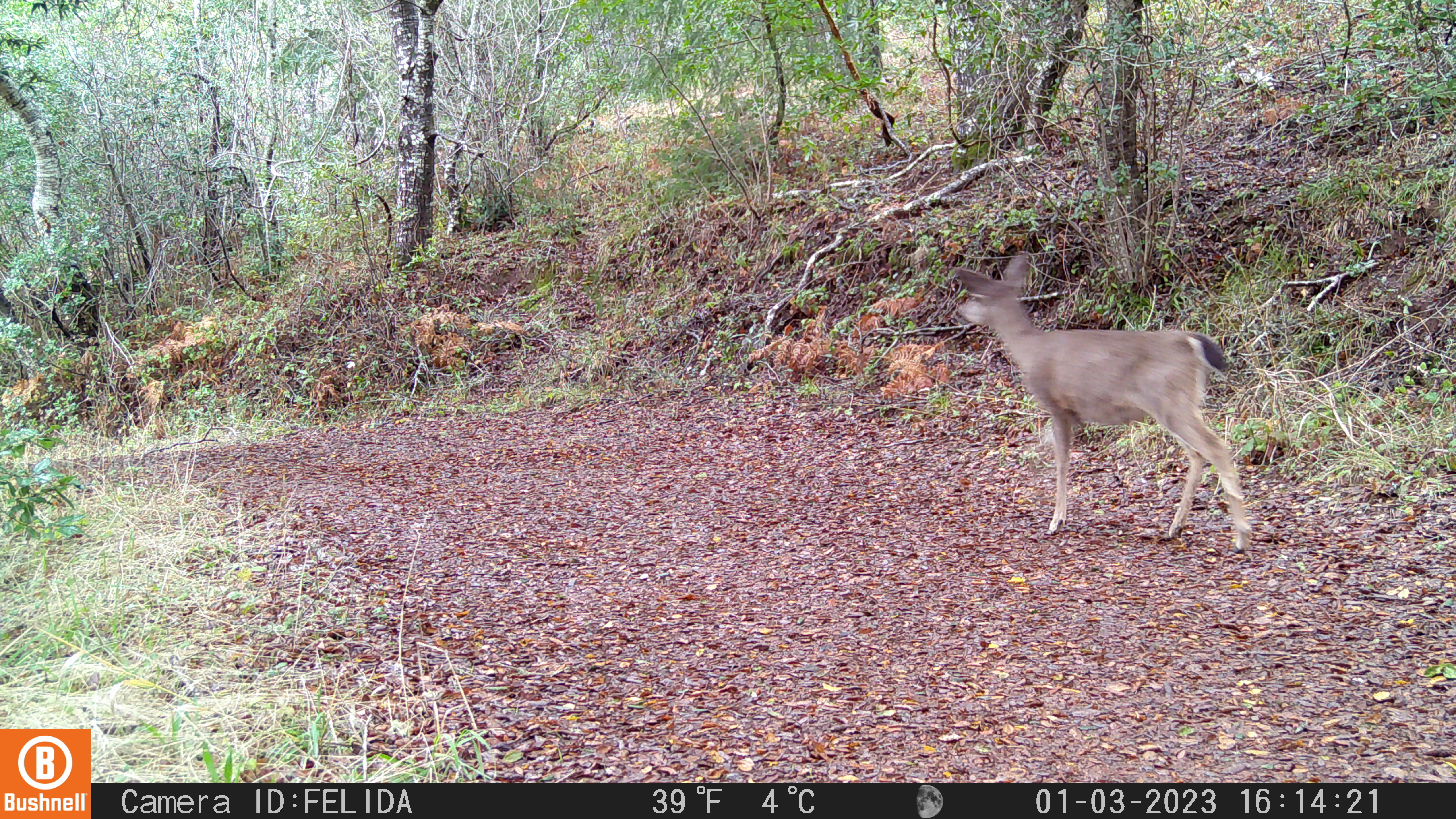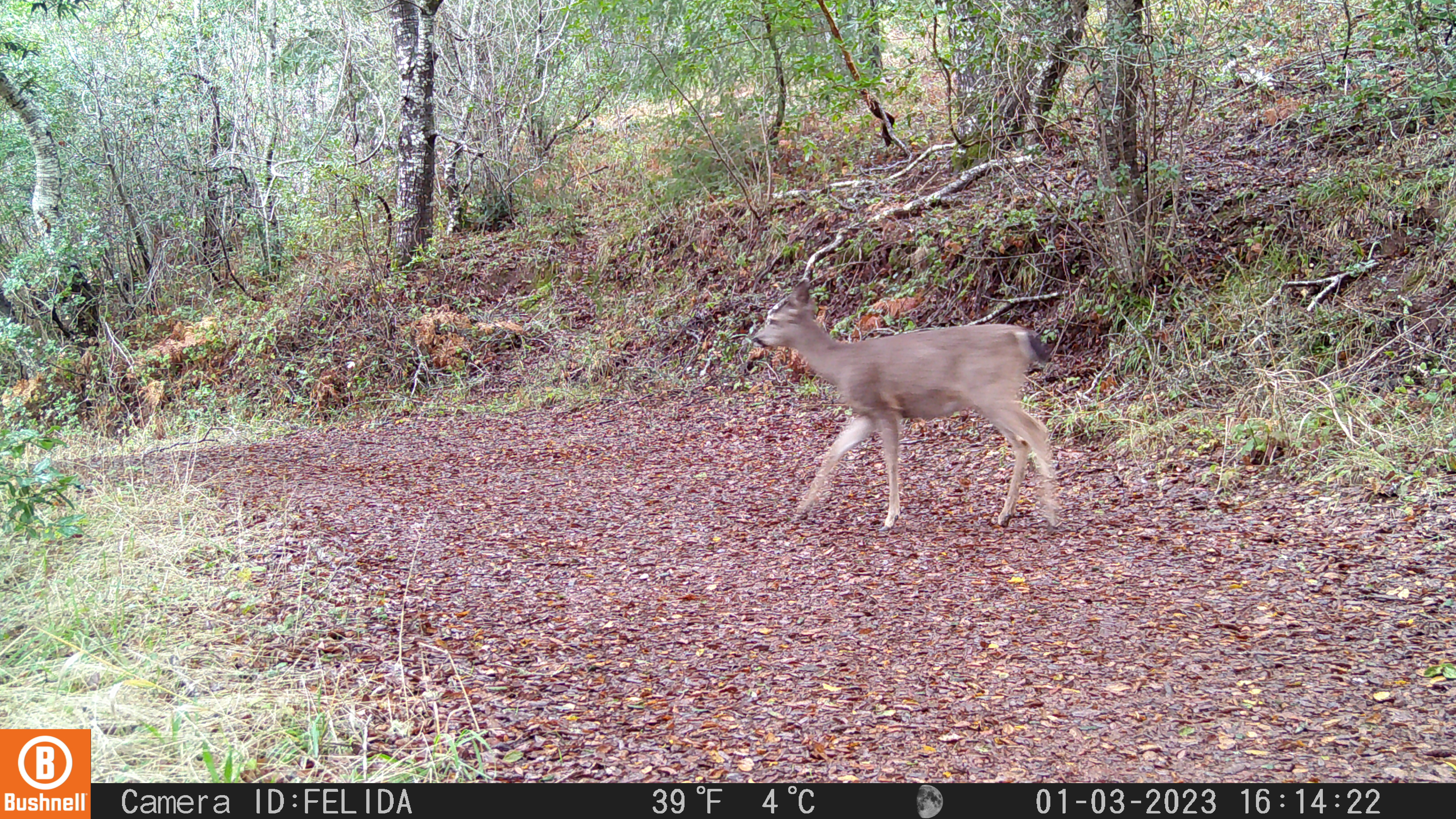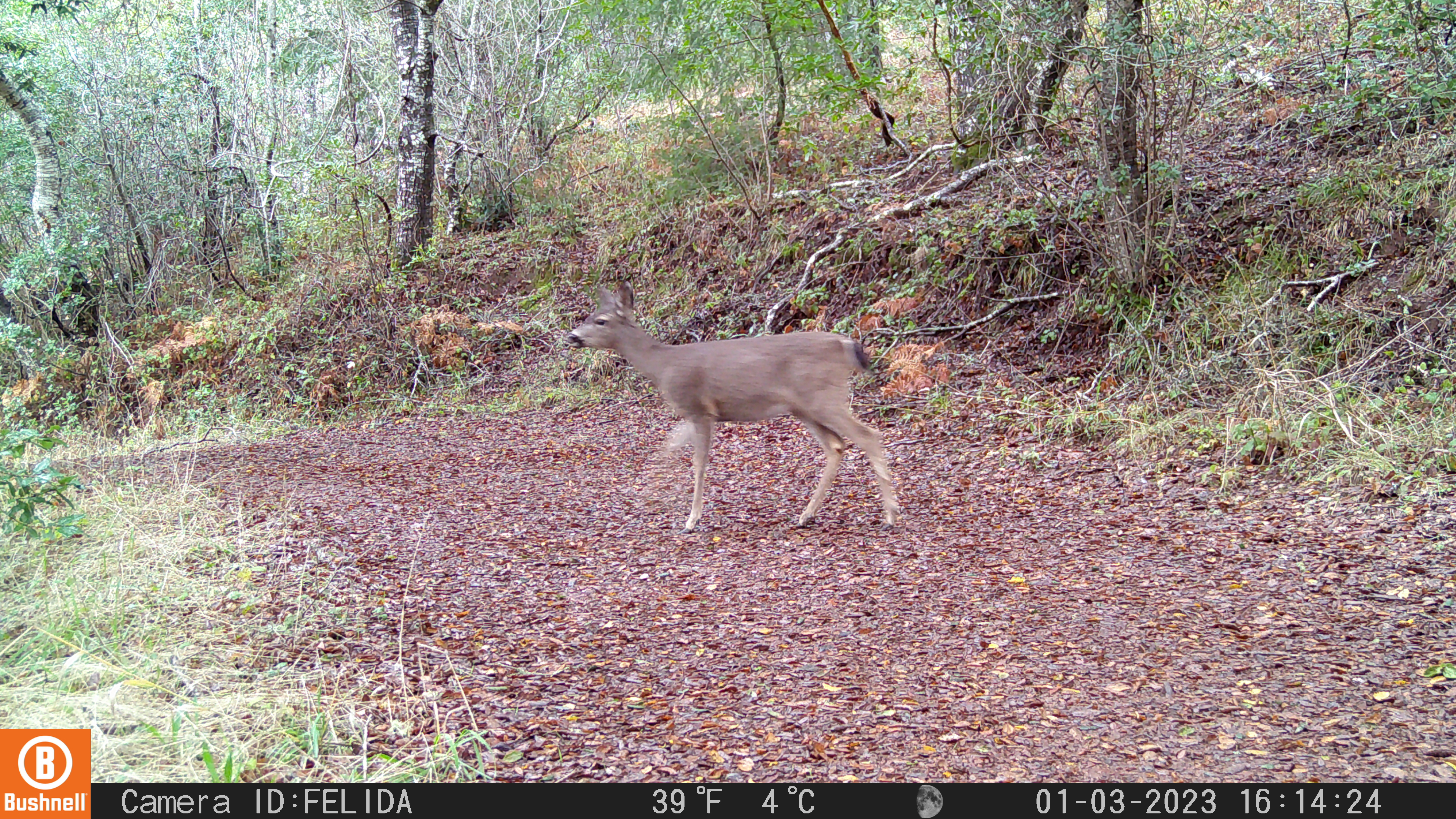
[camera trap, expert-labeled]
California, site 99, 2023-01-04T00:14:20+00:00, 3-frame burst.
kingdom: Animalia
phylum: Chordata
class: Mammalia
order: Artiodactyla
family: Cervidae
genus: Odocoileus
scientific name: Odocoileus hemionus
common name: mule deer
Mule deer (Odocoileus hemionus).